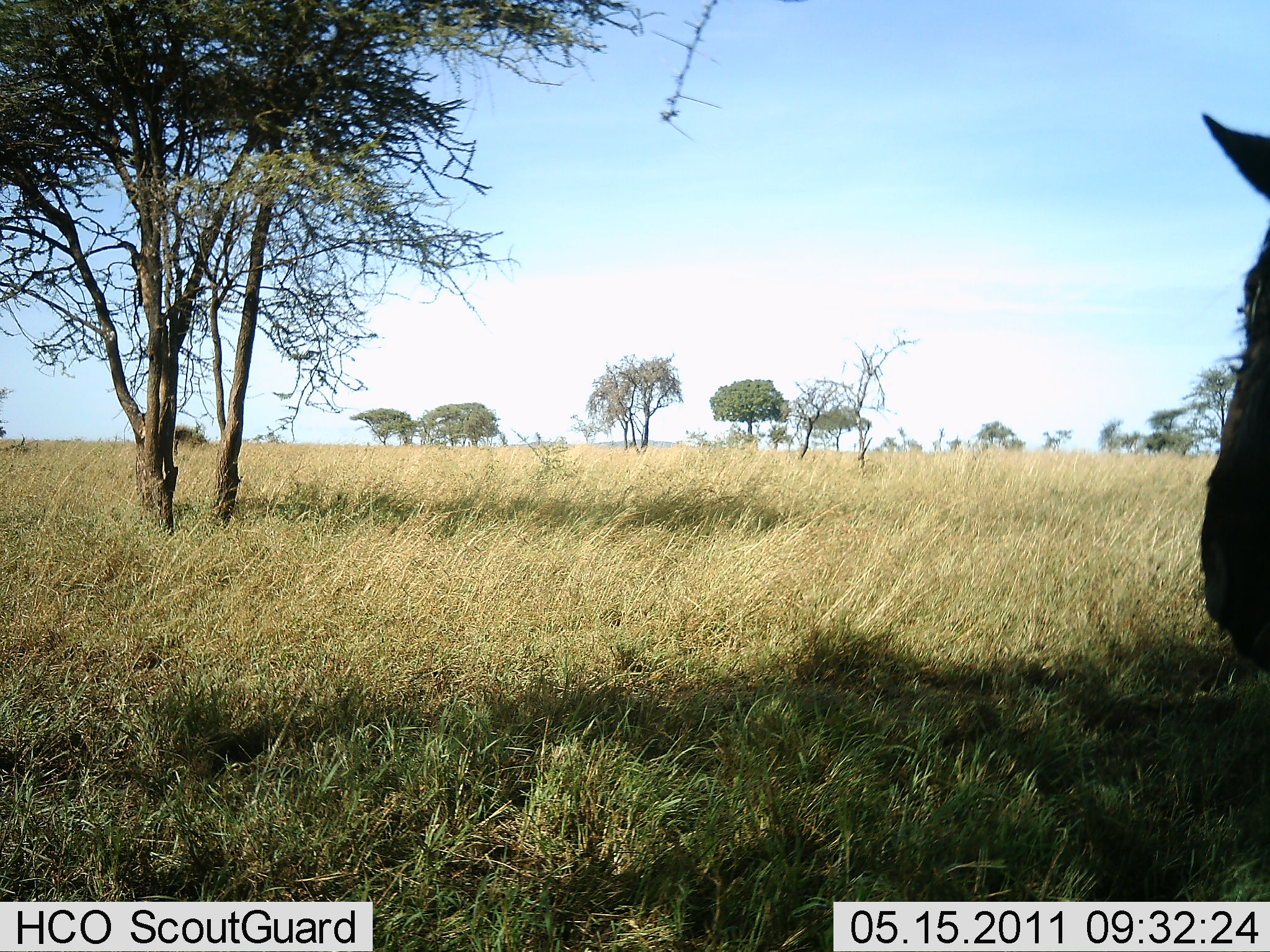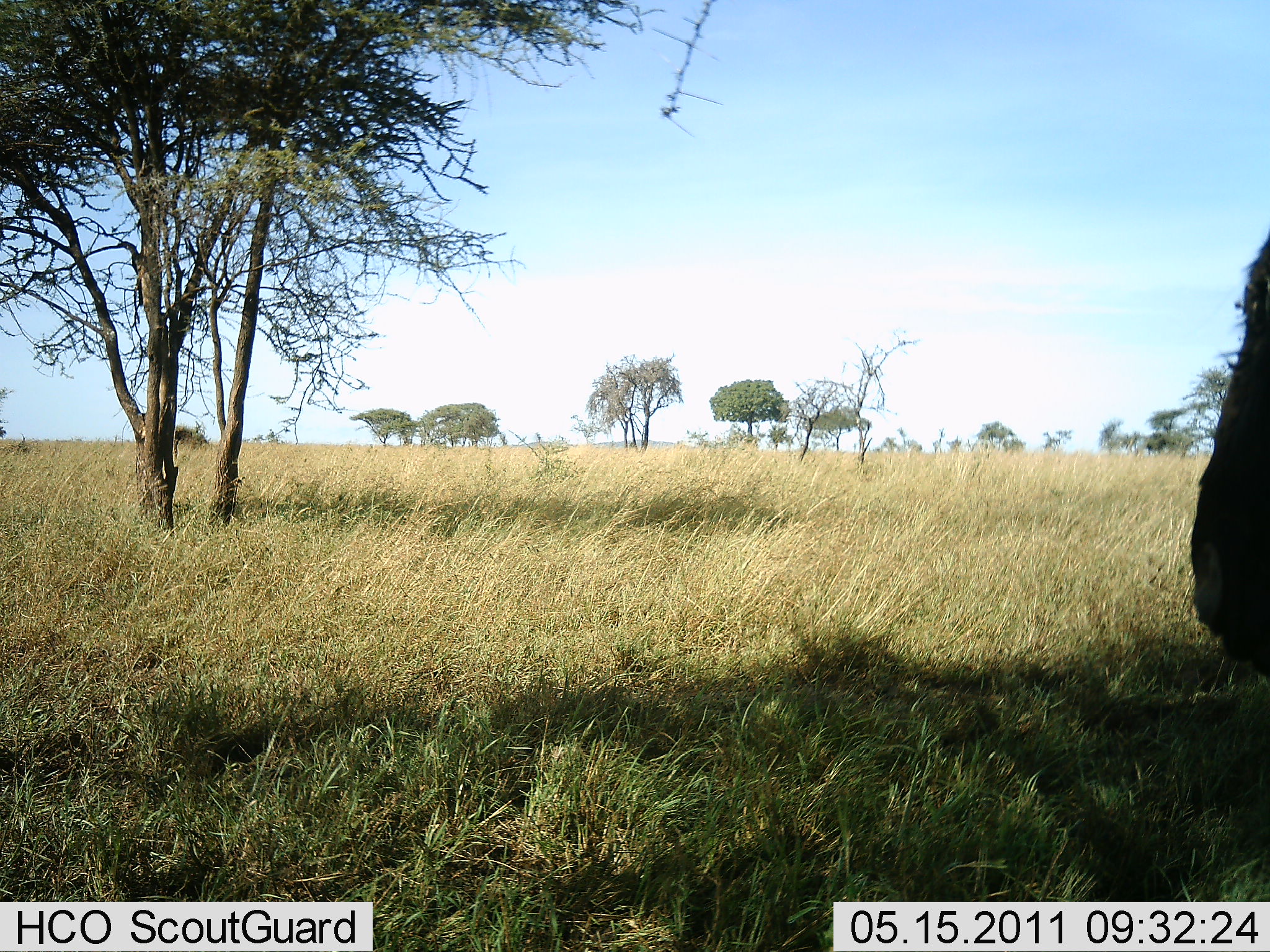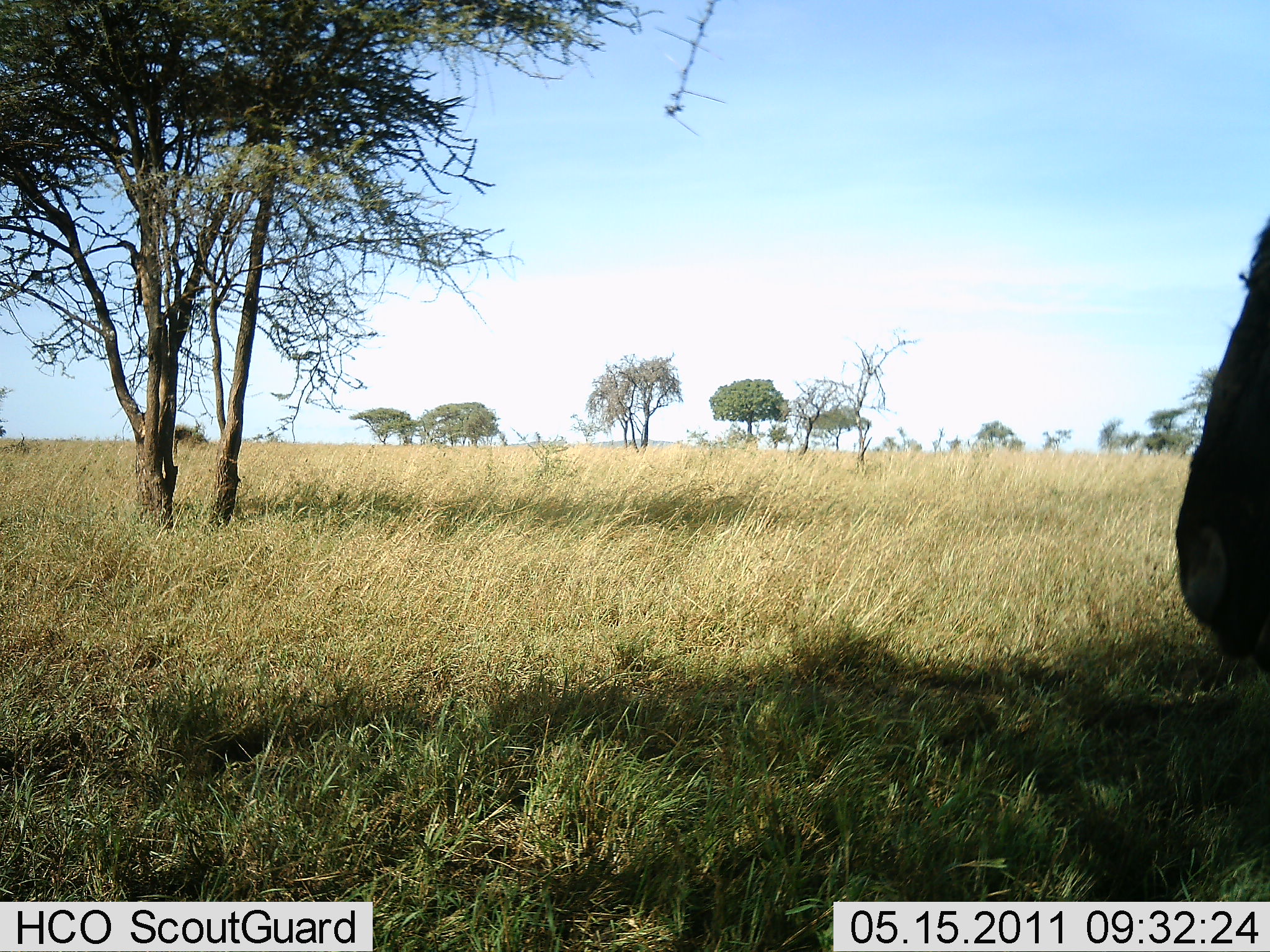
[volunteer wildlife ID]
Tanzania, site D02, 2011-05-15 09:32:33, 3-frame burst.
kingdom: Animalia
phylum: Chordata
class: Mammalia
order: Artiodactyla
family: Bovidae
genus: Connochaetes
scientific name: Connochaetes taurinus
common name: blue wildebeest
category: wildebeest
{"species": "wildebeest (blue wildebeest) (Connochaetes taurinus)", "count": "1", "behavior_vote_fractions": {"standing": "89%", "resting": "11%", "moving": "0%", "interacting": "0%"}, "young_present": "0%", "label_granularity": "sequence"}